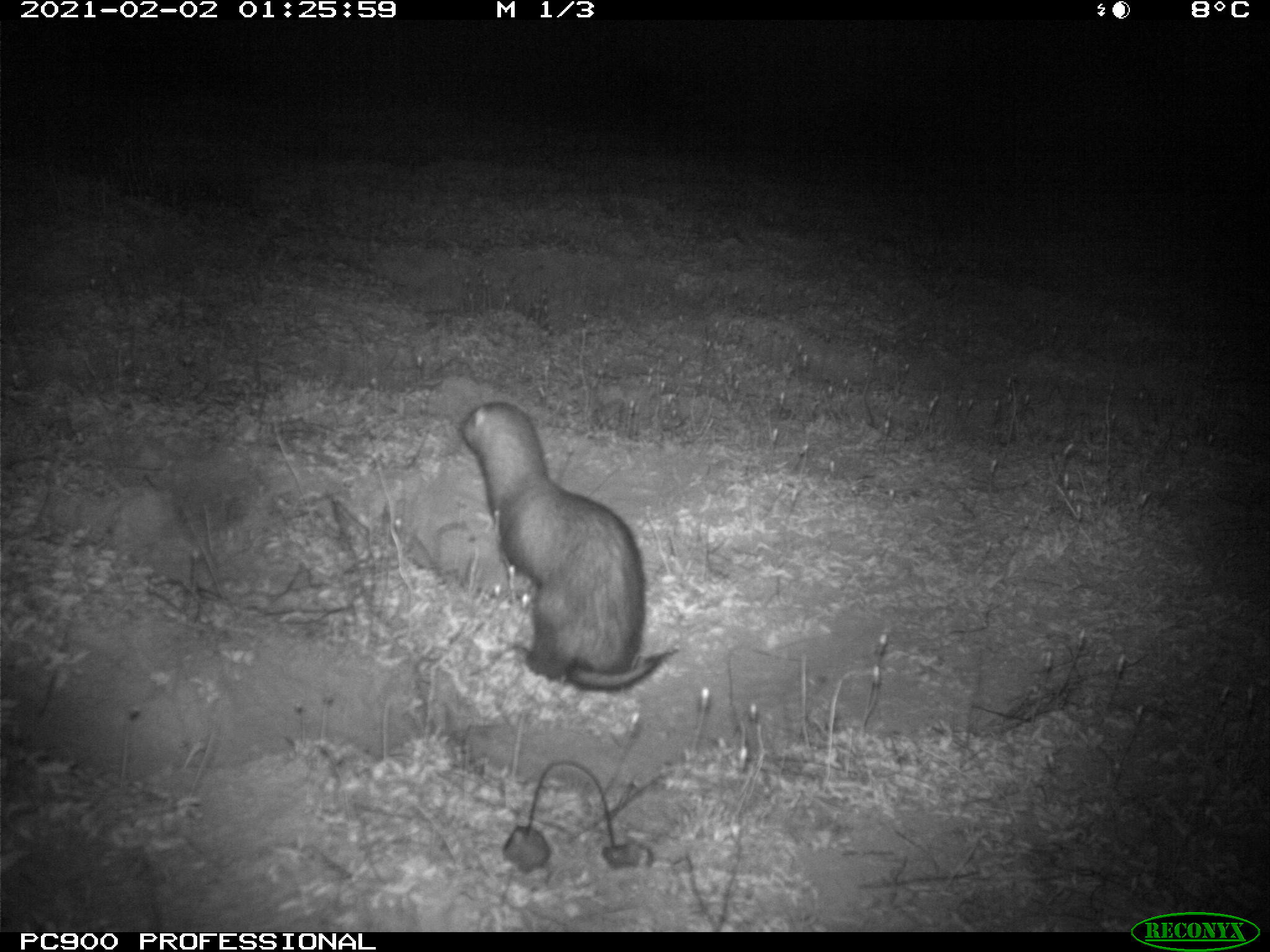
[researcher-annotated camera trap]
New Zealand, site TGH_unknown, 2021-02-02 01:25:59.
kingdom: Animalia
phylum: Chordata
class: Mammalia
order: Carnivora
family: Mustelidae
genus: Mustela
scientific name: Mustela furo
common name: ferret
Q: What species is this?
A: Ferret (Mustela furo).